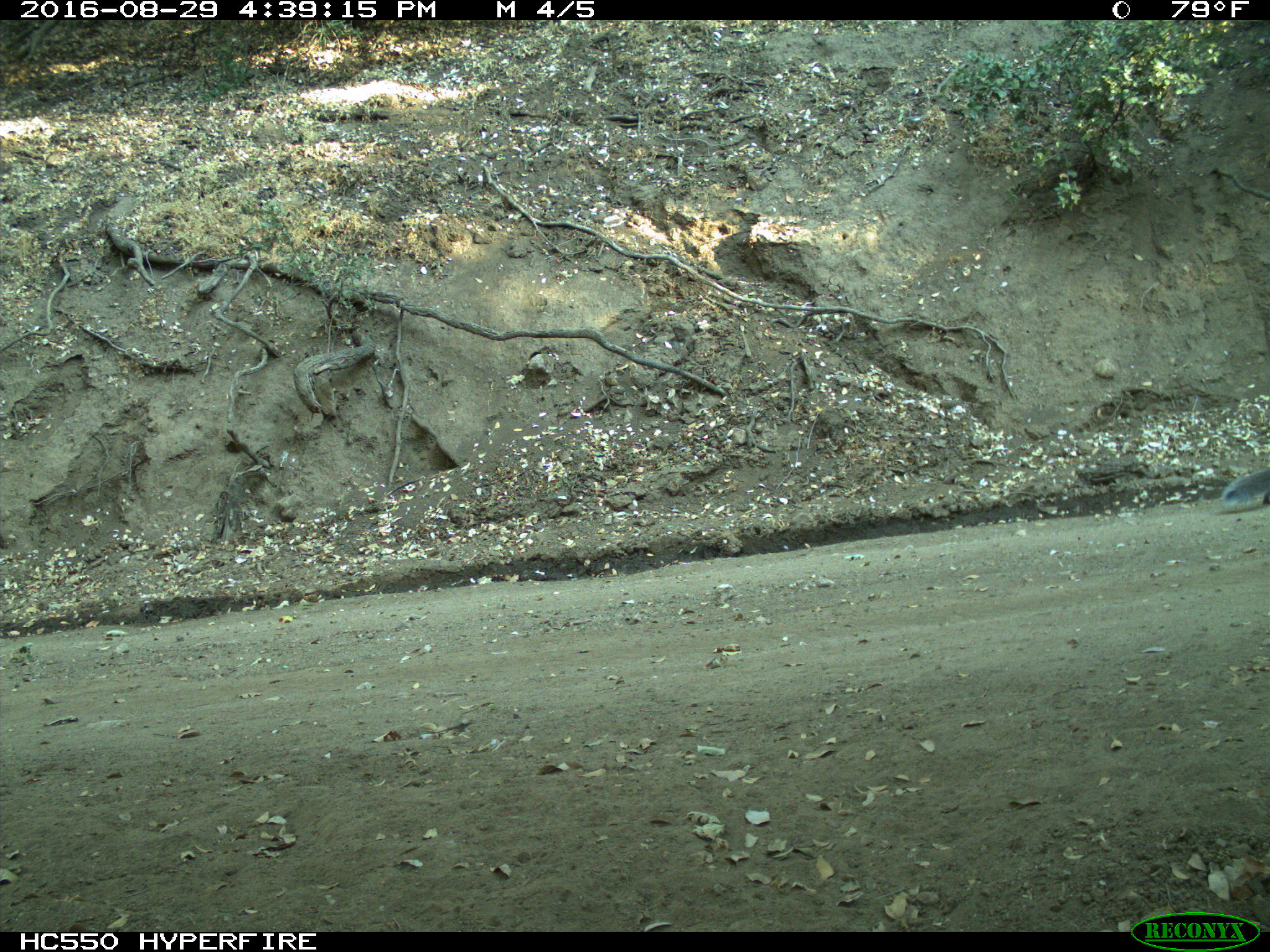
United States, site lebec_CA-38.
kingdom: Animalia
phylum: Chordata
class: Mammalia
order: Rodentia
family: Sciuridae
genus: Sciurus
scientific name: Sciurus carolinensis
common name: eastern gray squirrel